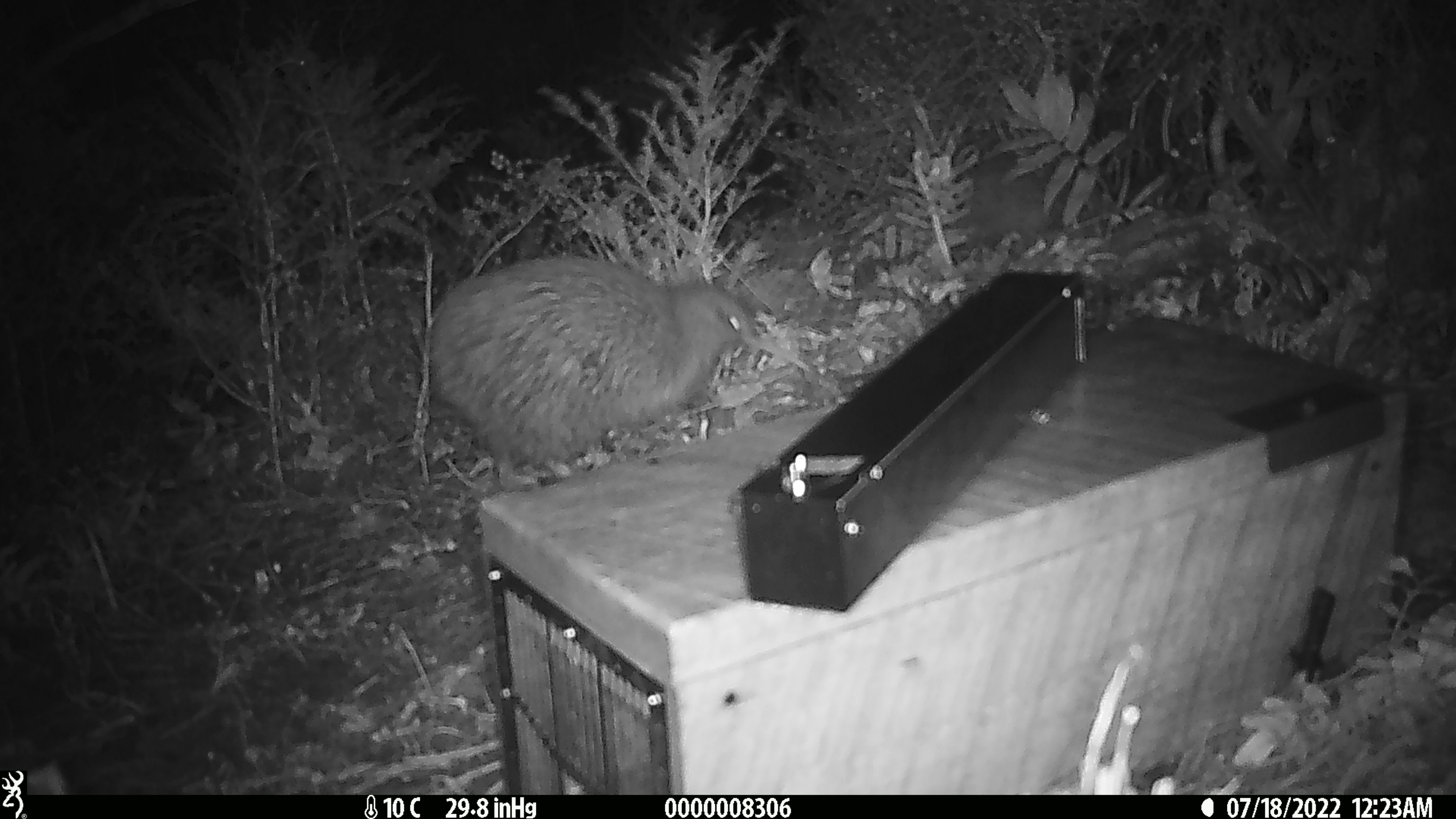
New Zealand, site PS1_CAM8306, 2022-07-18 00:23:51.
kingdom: Animalia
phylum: Chordata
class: Aves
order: Apterygiformes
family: Apterygidae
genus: Apteryx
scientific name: Apteryx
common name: kiwi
Kiwi (Apteryx).